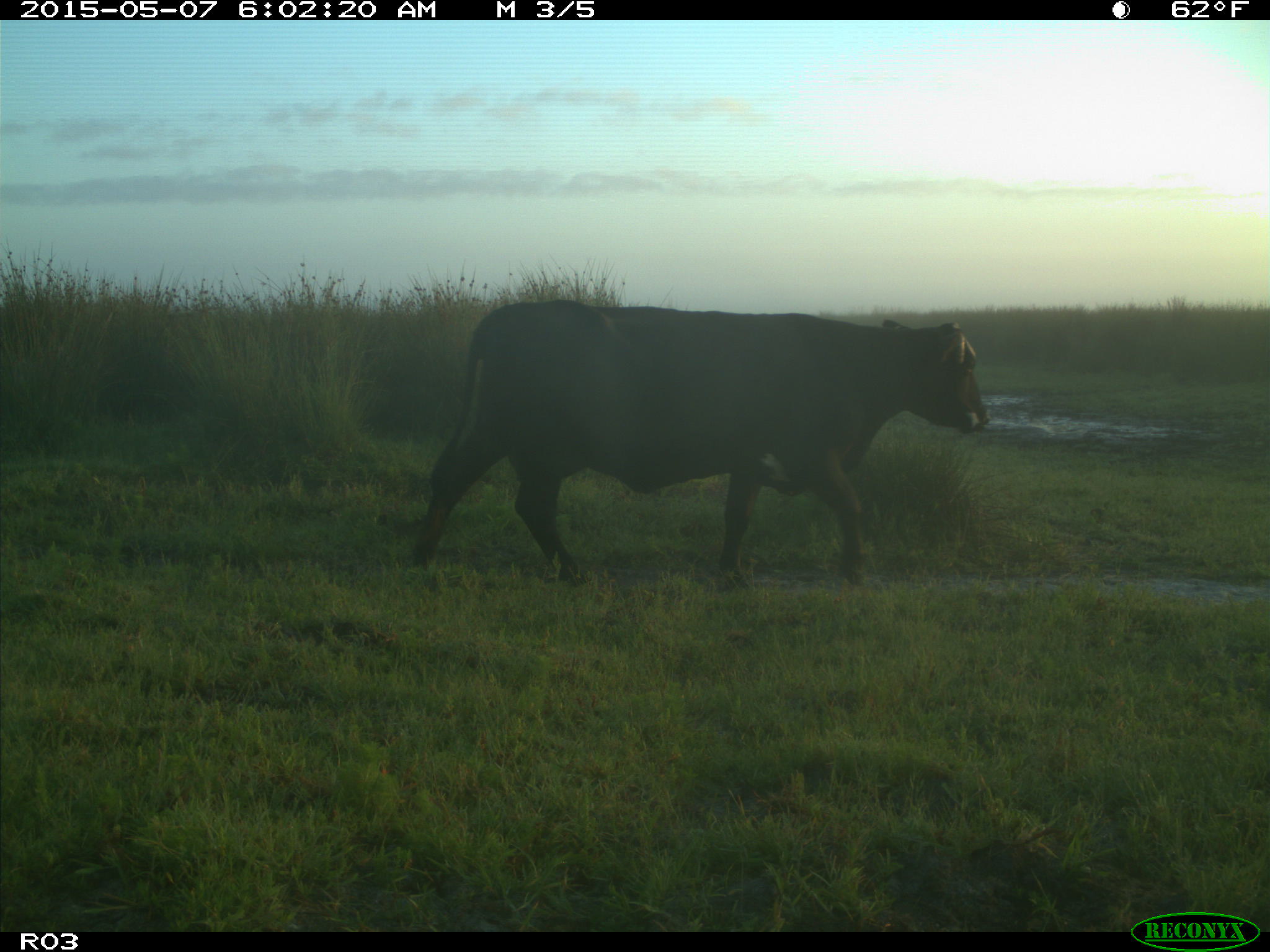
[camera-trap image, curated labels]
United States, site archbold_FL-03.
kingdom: Animalia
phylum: Chordata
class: Mammalia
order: Artiodactyla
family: Bovidae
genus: Bos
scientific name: Bos taurus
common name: domestic cow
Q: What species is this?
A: Bos taurus (domestic cow).